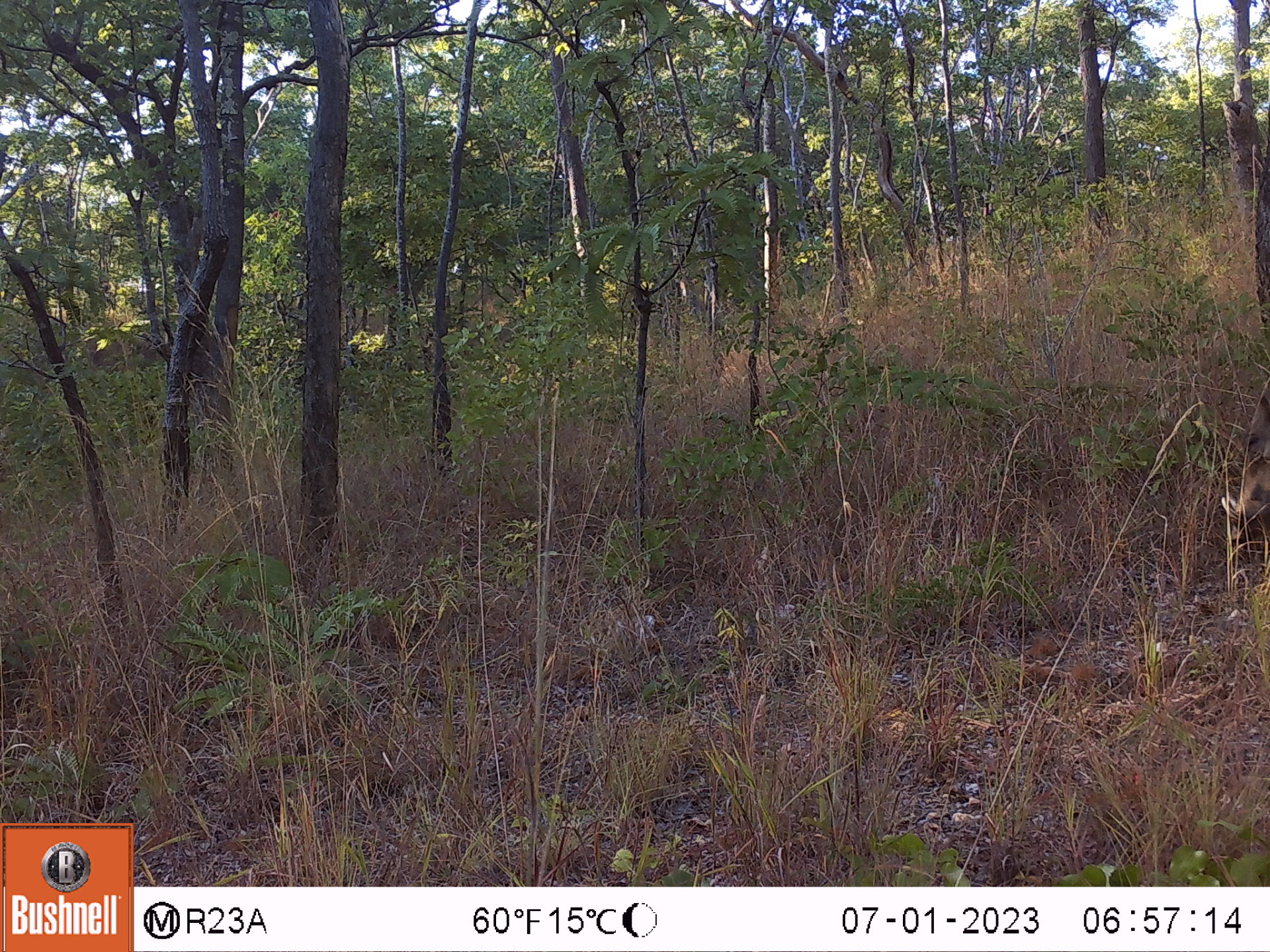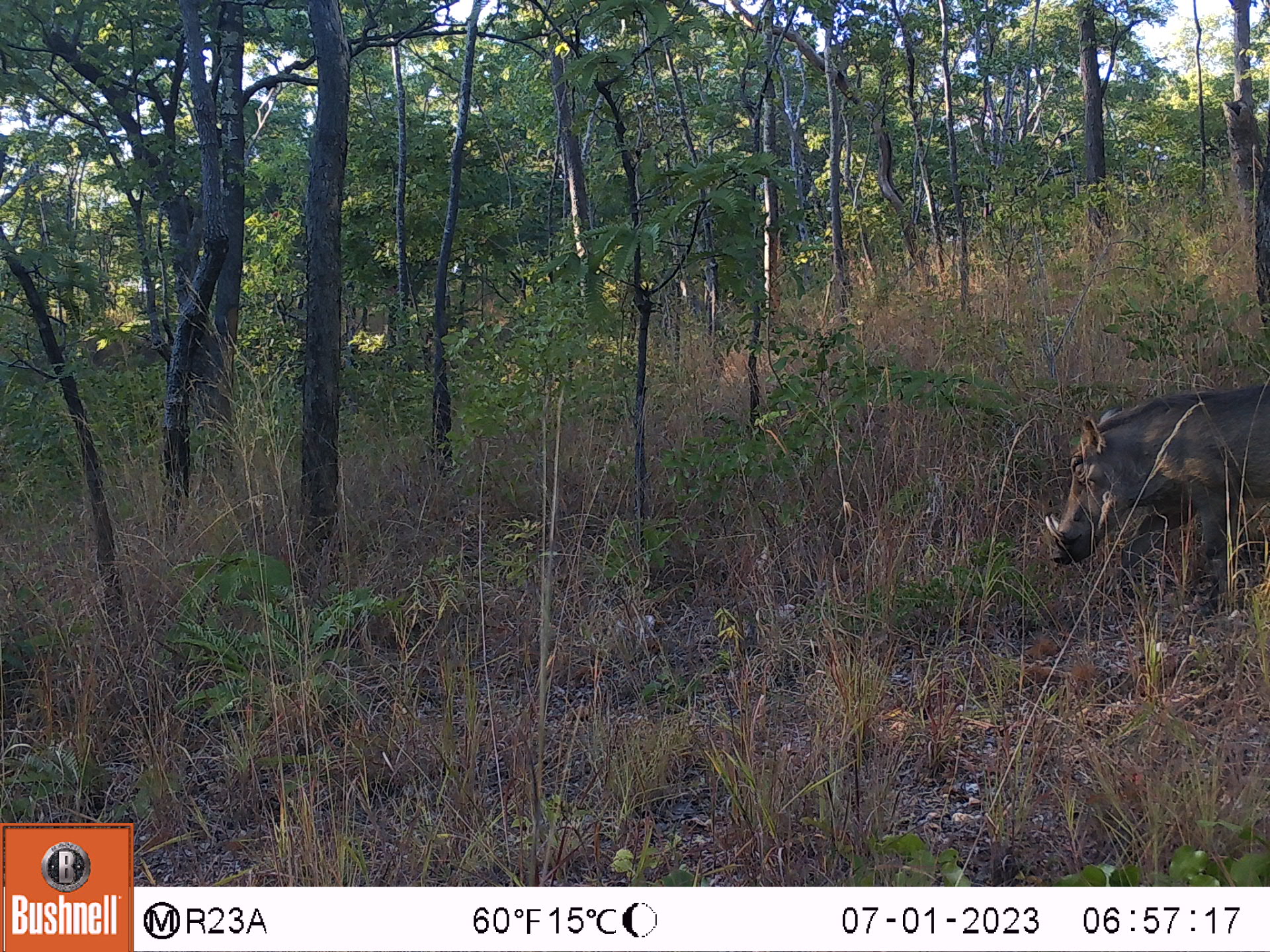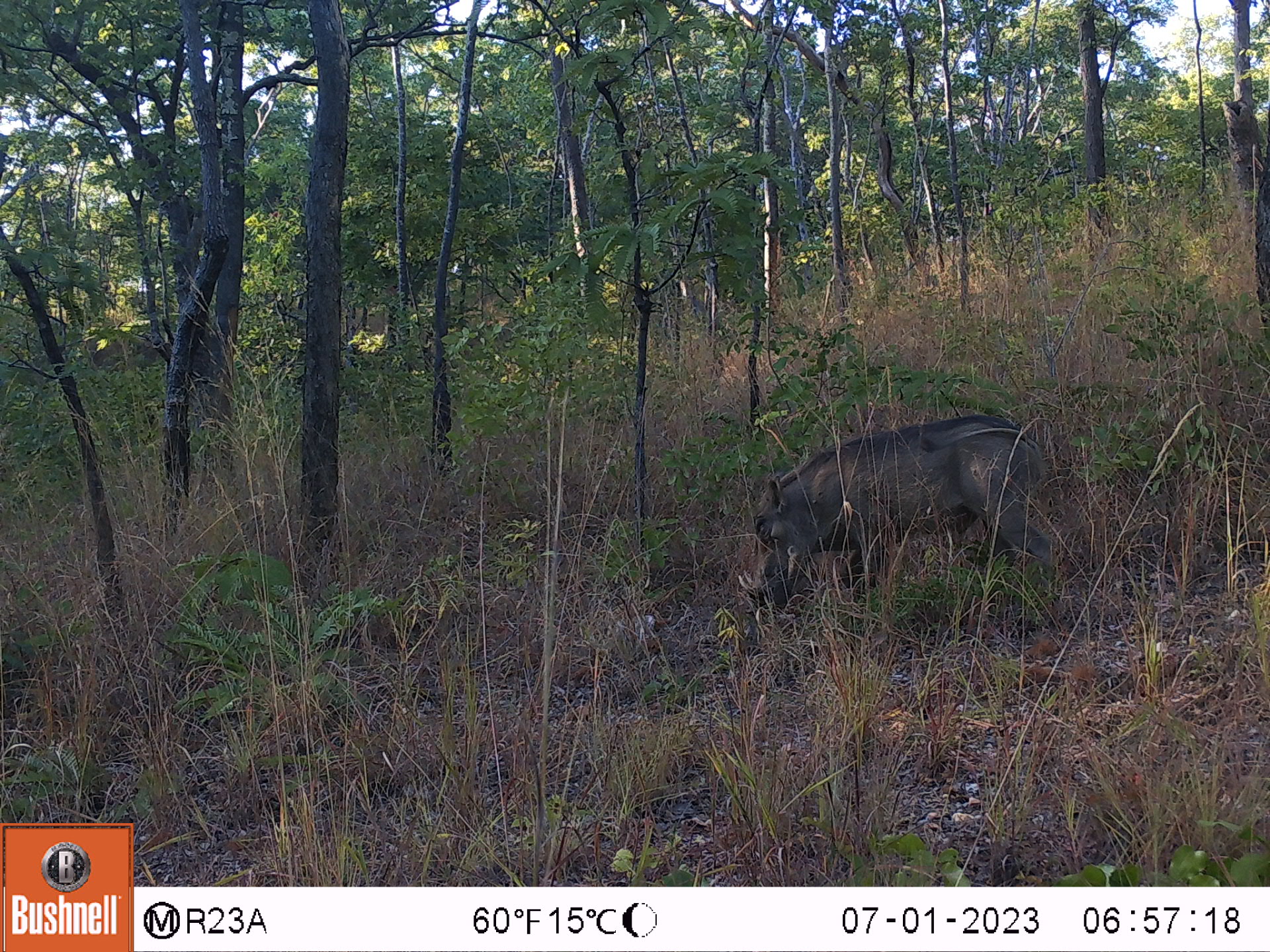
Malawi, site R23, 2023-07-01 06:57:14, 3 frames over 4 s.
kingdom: Animalia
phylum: Chordata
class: Mammalia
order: Artiodactyla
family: Suidae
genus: Phacochoerus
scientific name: Phacochoerus africanus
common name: common warthog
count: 1